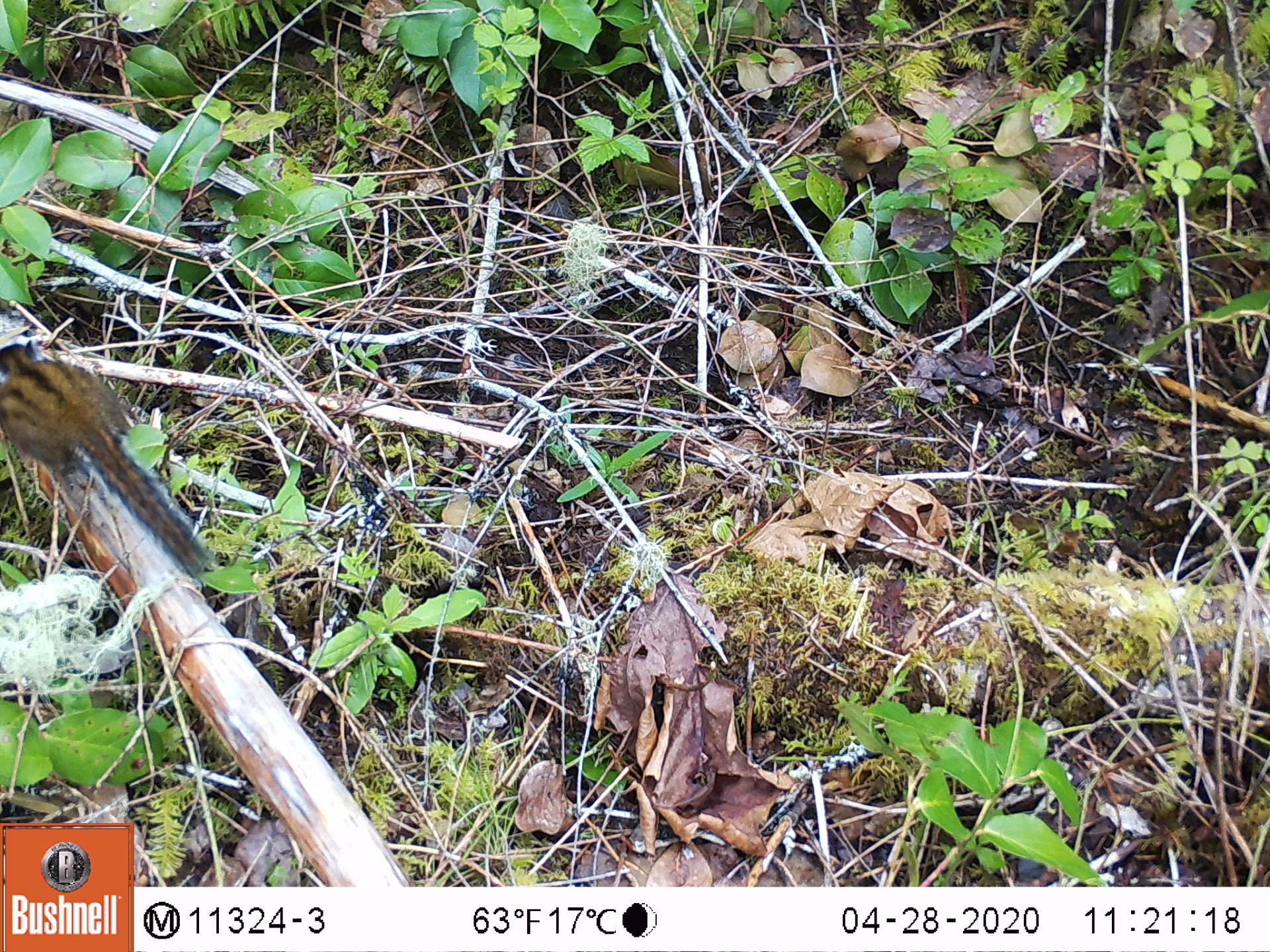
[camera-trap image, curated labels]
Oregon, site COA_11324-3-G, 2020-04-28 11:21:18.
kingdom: Animalia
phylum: Chordata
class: Mammalia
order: Rodentia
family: Sciuridae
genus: Neotamias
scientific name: Neotamias townsendii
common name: townsend's chipmunk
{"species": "townsend's chipmunk (Neotamias townsendii)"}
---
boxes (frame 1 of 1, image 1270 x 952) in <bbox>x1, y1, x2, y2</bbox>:
townsend's chipmunk: <bbox>0, 329, 217, 580</bbox>